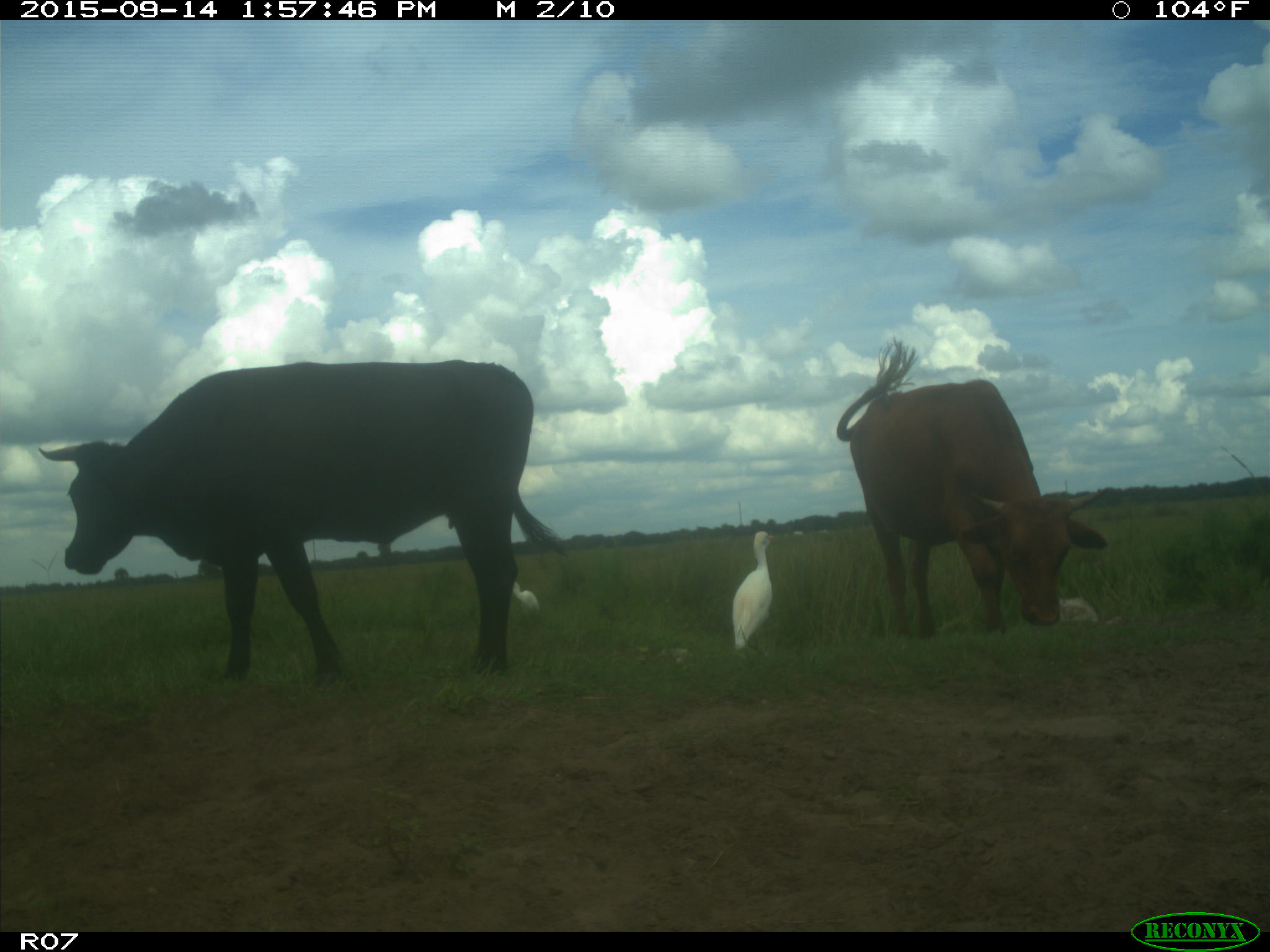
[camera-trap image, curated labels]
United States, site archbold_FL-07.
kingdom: Animalia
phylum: Chordata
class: Mammalia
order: Artiodactyla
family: Bovidae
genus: Bos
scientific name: Bos taurus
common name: domestic cow